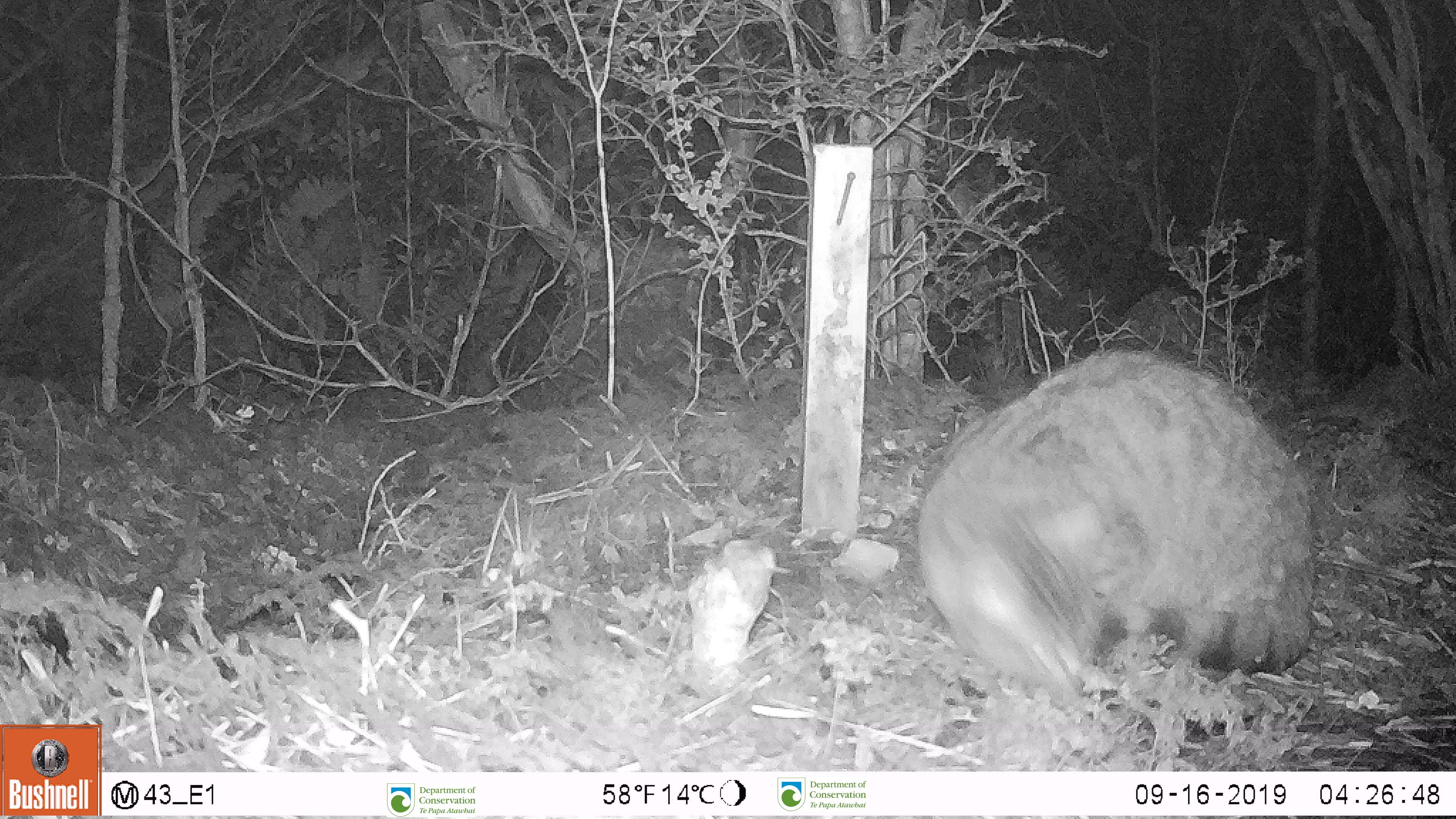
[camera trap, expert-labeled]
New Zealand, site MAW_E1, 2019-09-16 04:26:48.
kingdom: Animalia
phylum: Chordata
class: Mammalia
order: Carnivora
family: Felidae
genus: Felis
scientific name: Felis catus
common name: domestic cat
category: cat